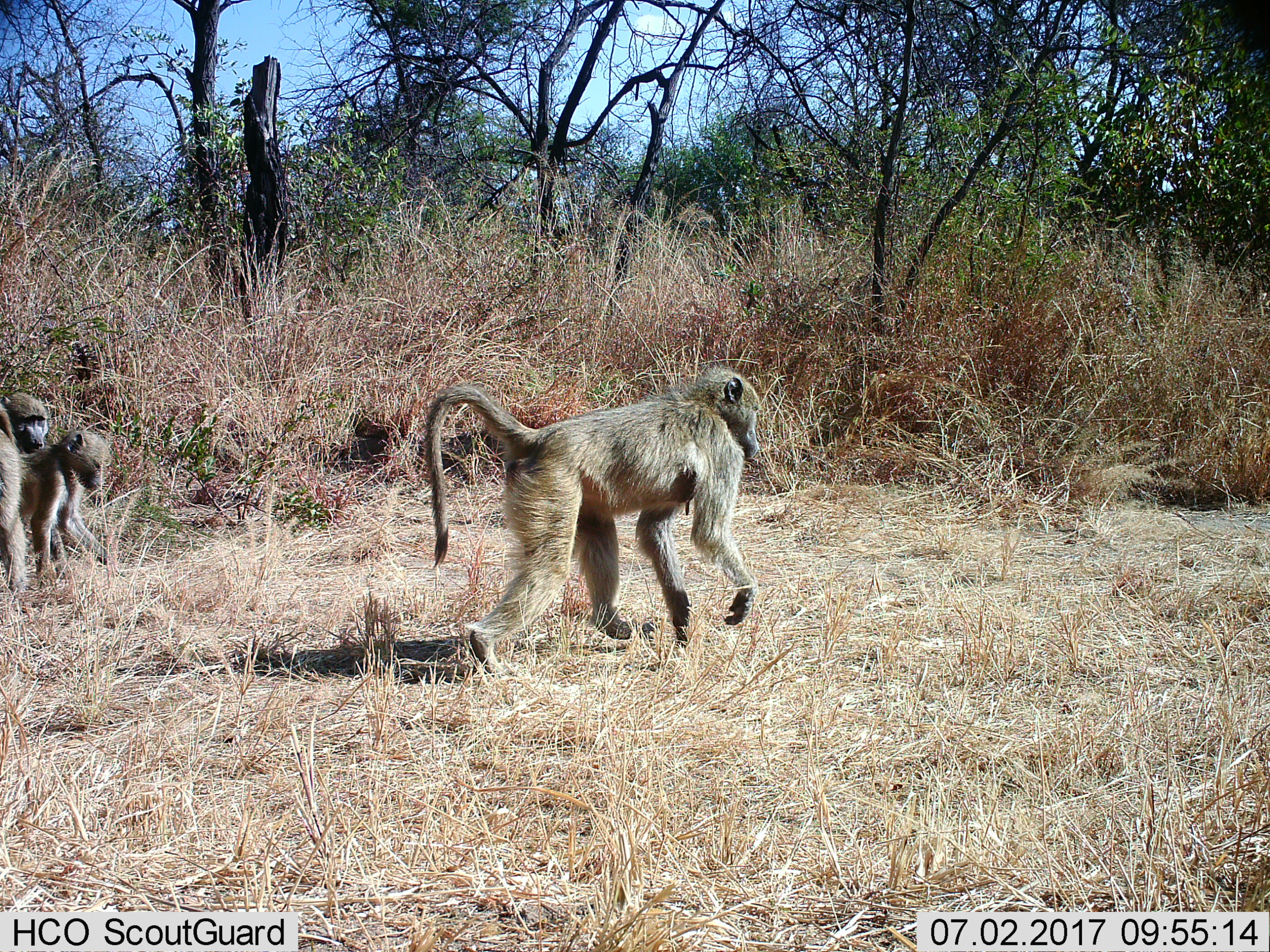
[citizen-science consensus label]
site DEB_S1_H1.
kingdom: Animalia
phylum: Chordata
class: Mammalia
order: Primates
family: Cercopithecidae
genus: Papio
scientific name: Papio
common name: baboon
Baboon (Papio), count 4. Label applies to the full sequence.